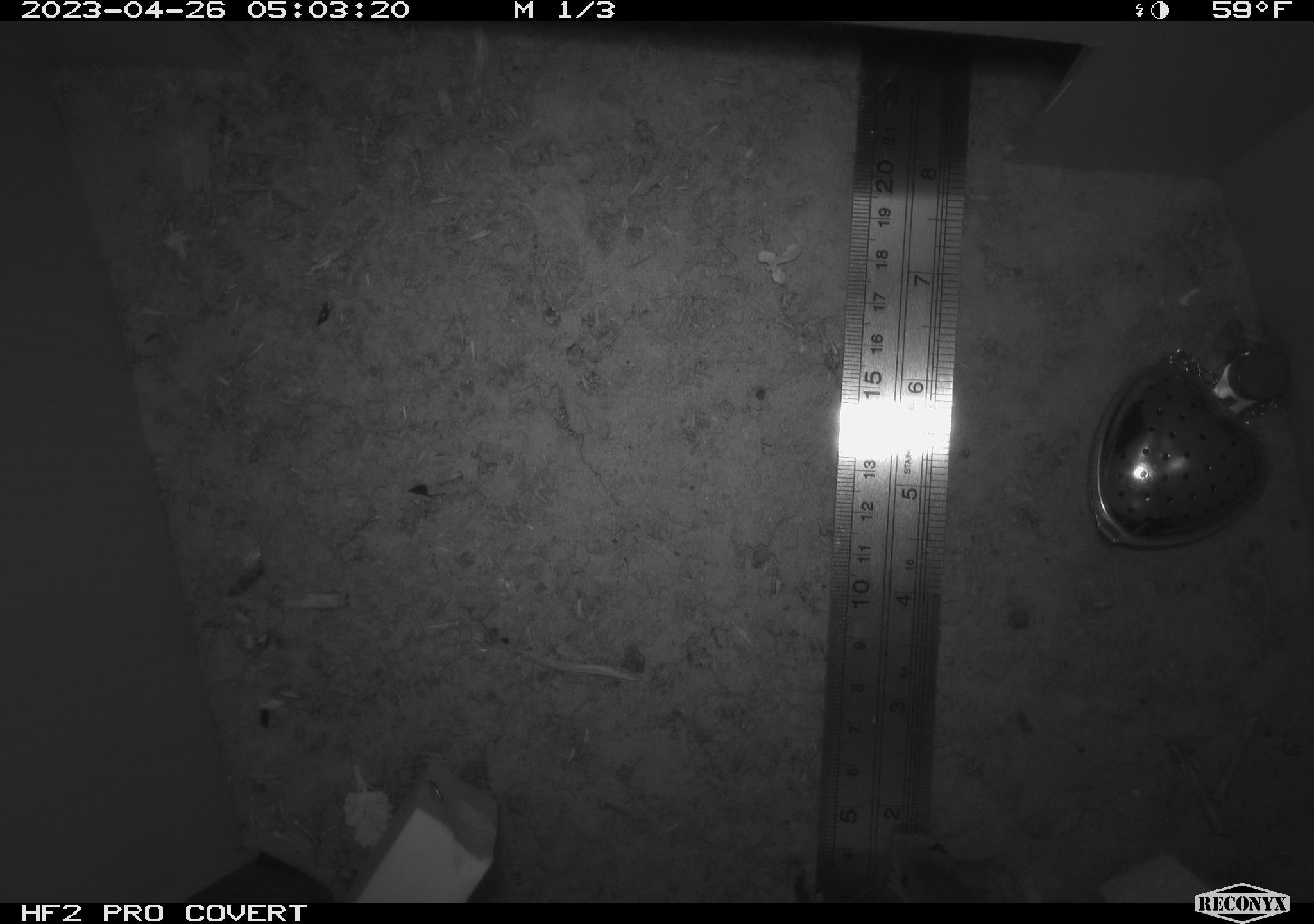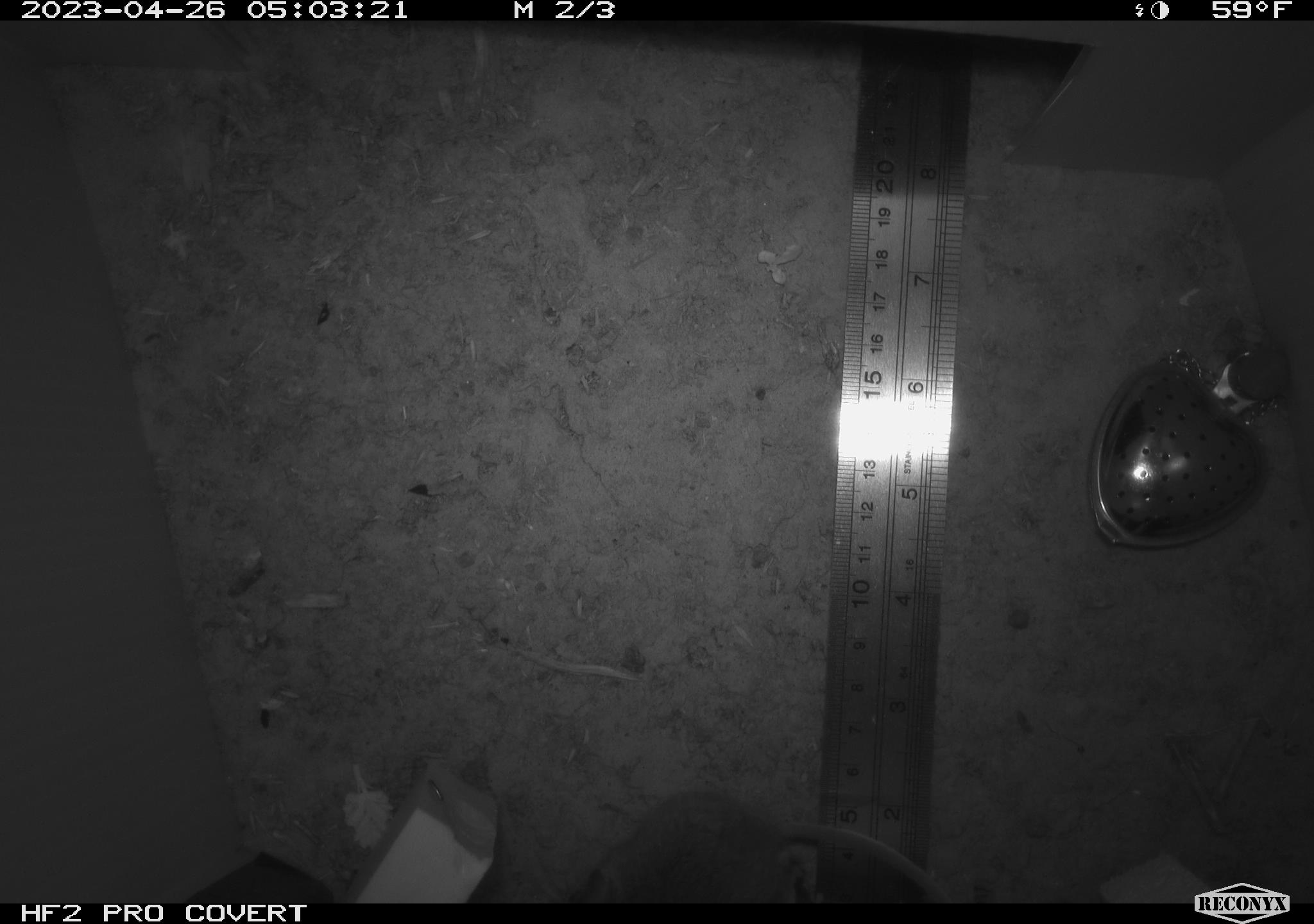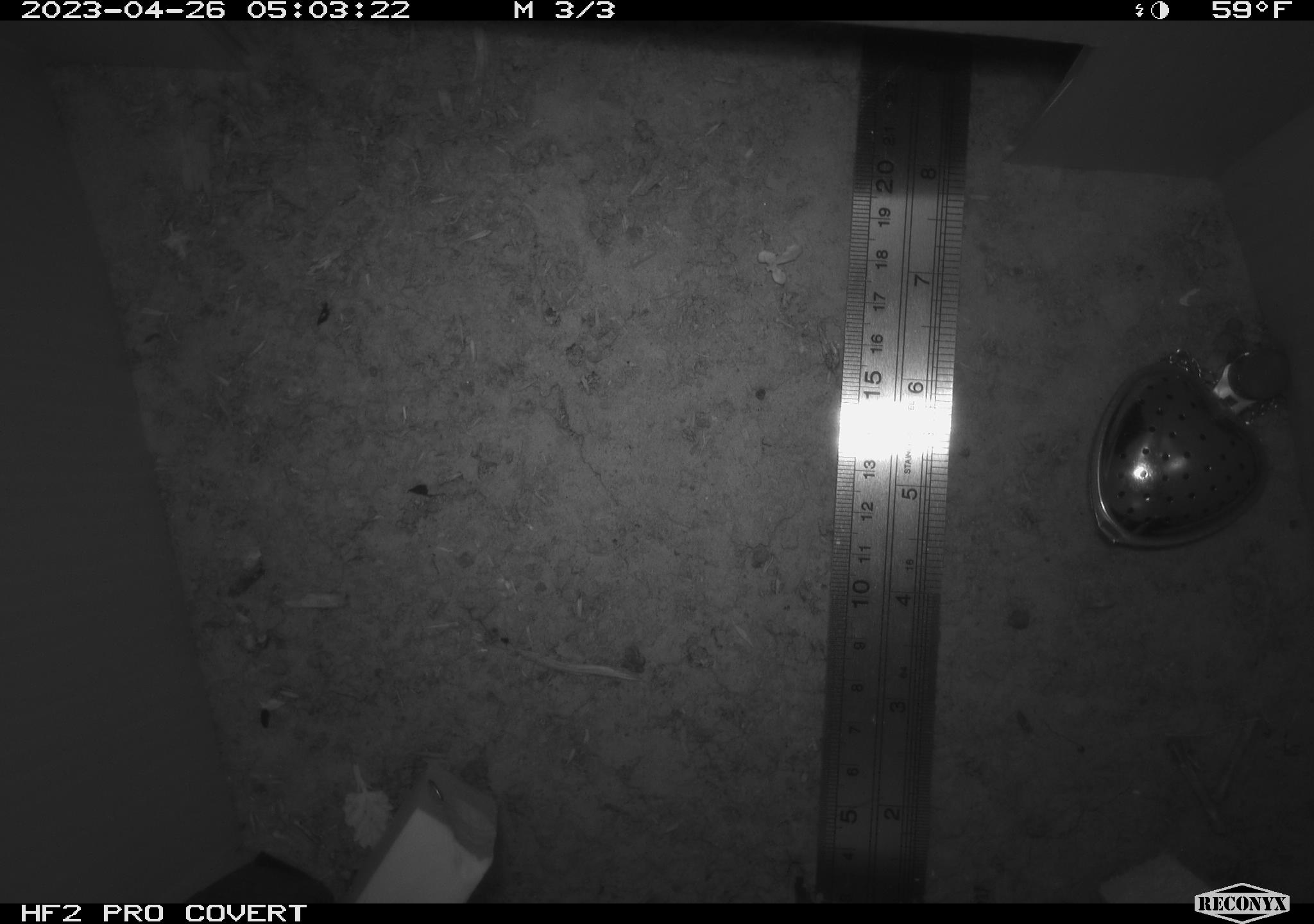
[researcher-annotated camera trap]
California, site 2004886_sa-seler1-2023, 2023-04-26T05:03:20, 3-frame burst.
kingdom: Animalia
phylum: Chordata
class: Mammalia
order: Rodentia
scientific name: Rodentia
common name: mouse species